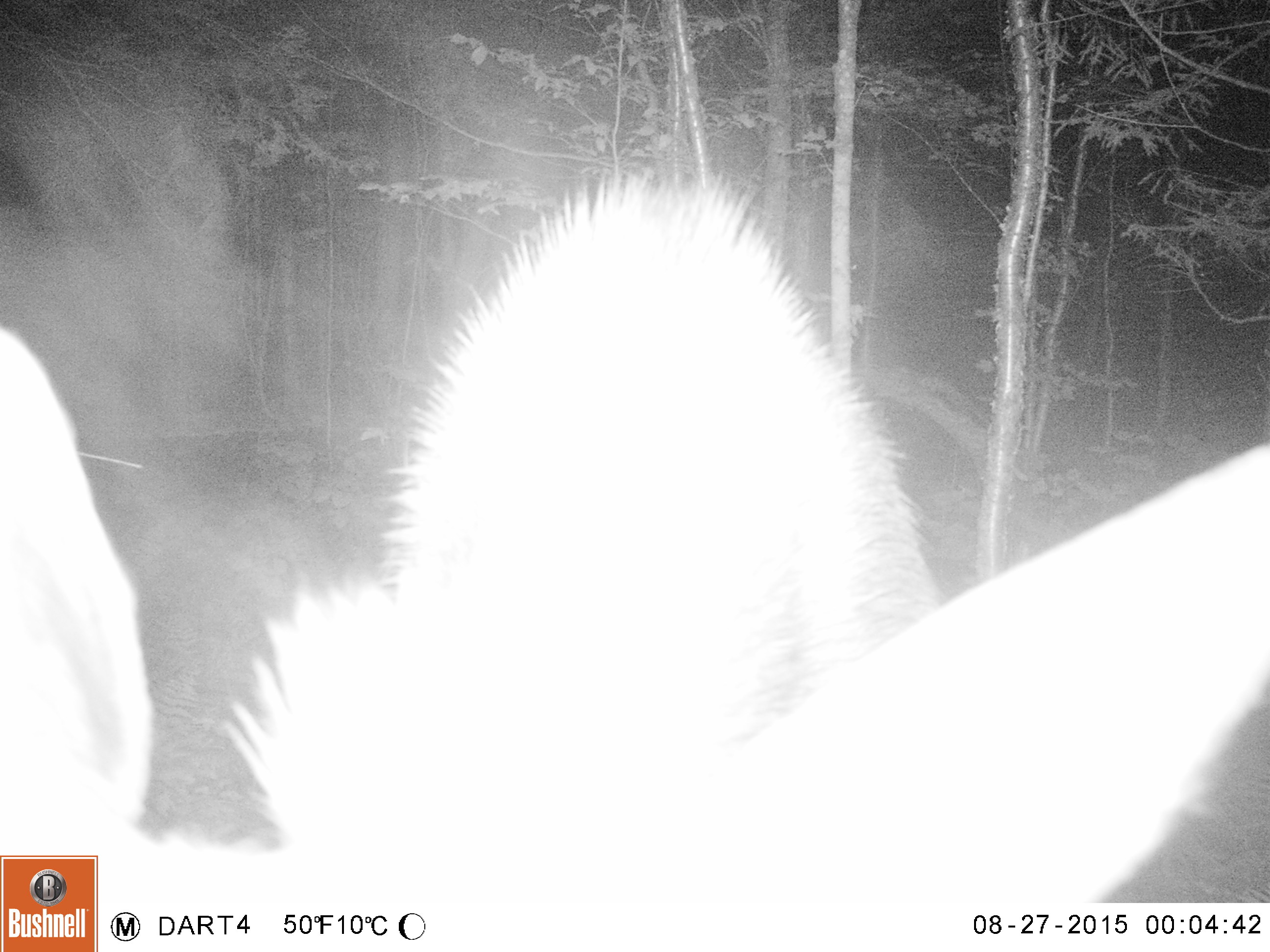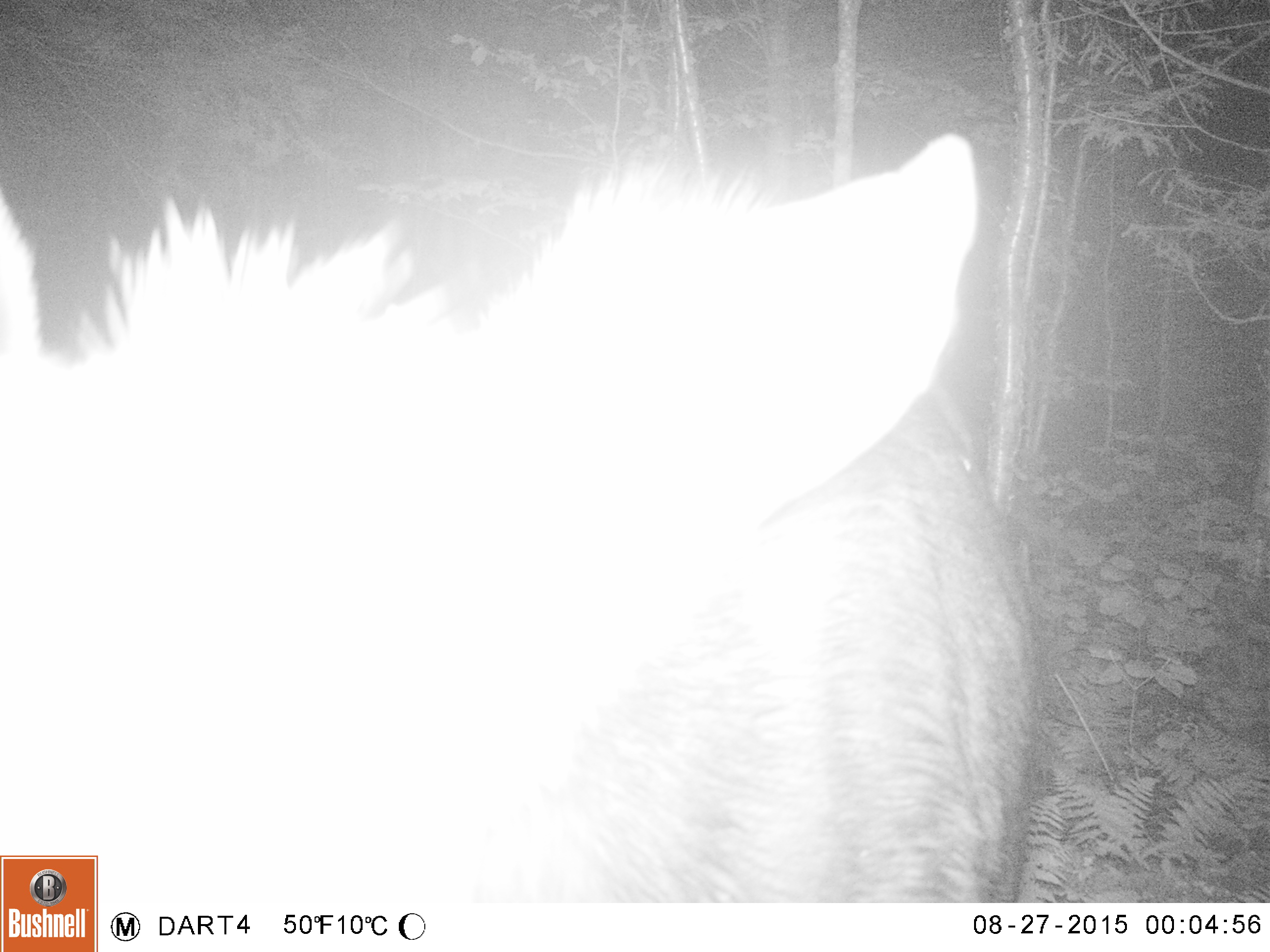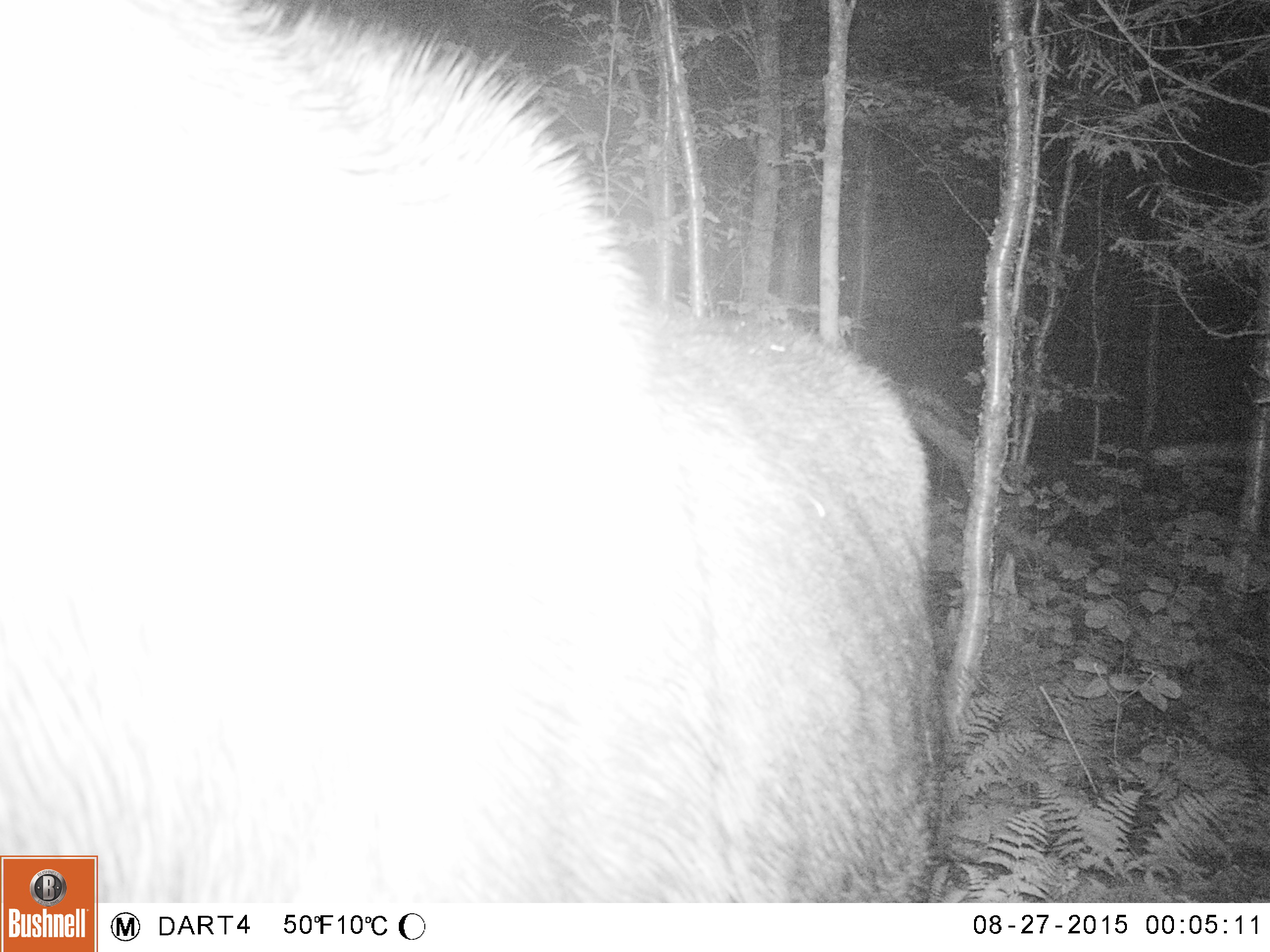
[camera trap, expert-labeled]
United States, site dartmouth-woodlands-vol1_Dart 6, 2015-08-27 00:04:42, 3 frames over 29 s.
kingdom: Animalia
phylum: Chordata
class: Mammalia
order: Artiodactyla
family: Cervidae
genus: Alces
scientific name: Alces alces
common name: moose